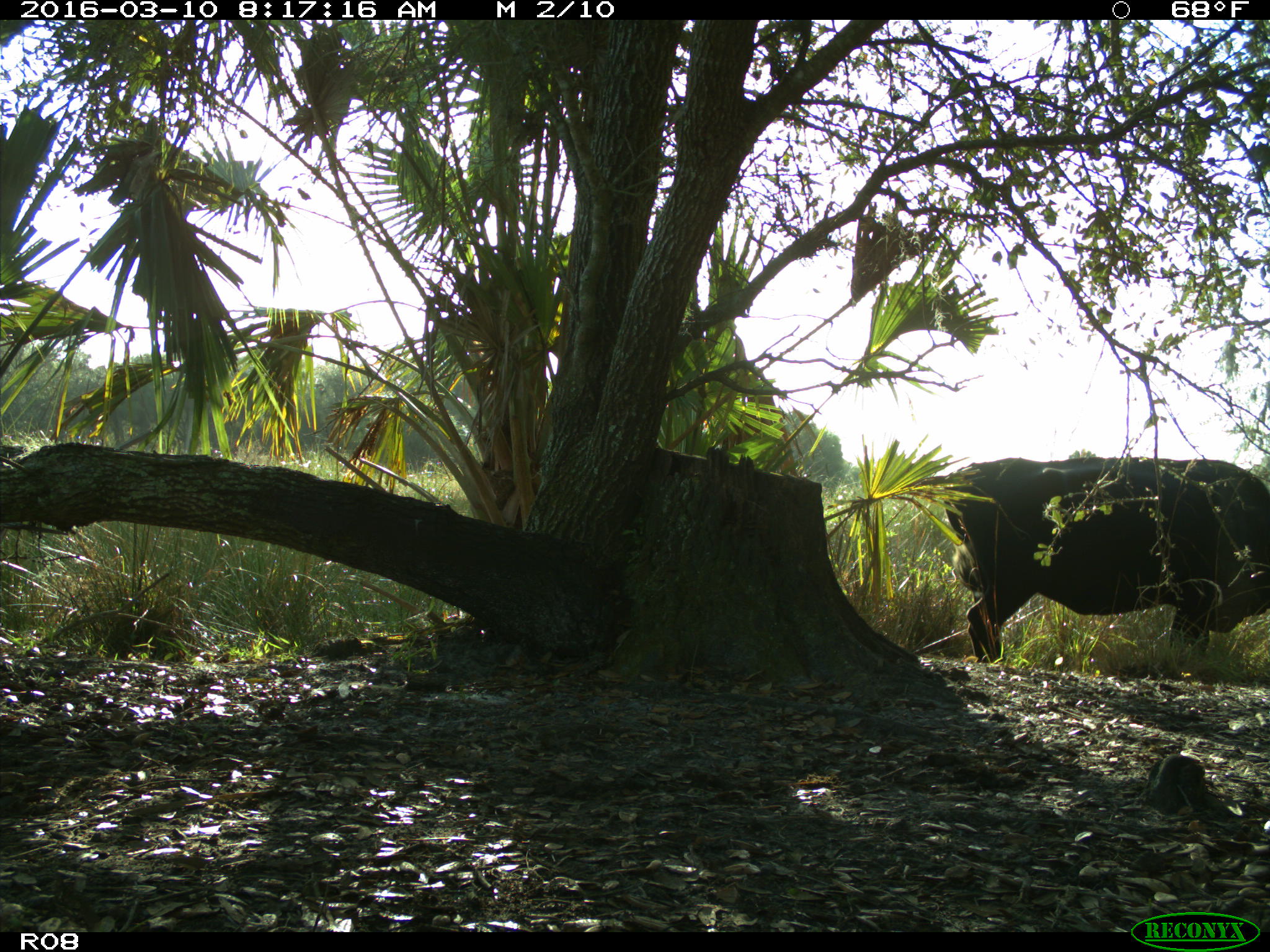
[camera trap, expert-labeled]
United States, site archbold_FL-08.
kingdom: Animalia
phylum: Chordata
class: Mammalia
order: Artiodactyla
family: Bovidae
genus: Bos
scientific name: Bos taurus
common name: domestic cow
Bos taurus (domestic cow).